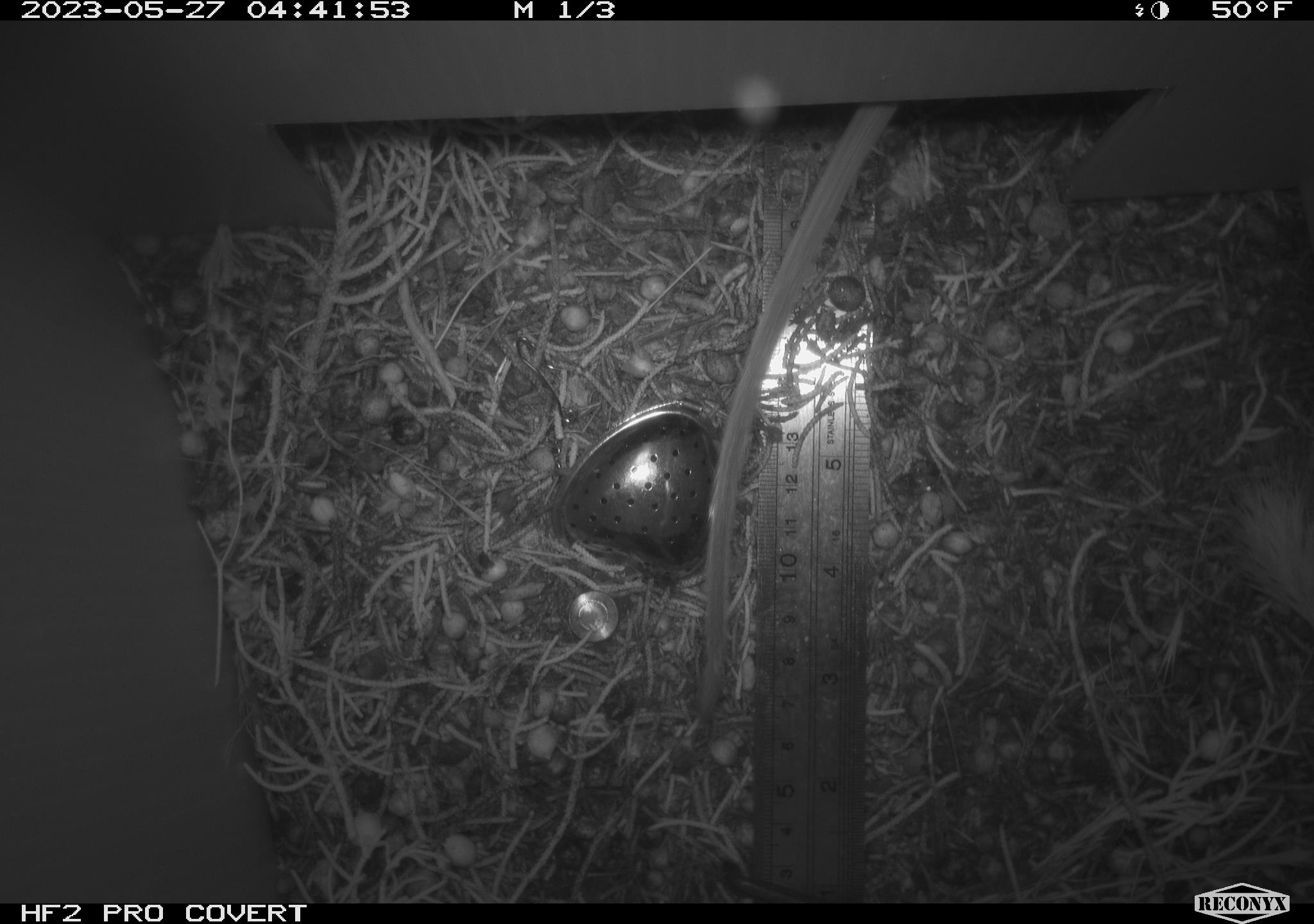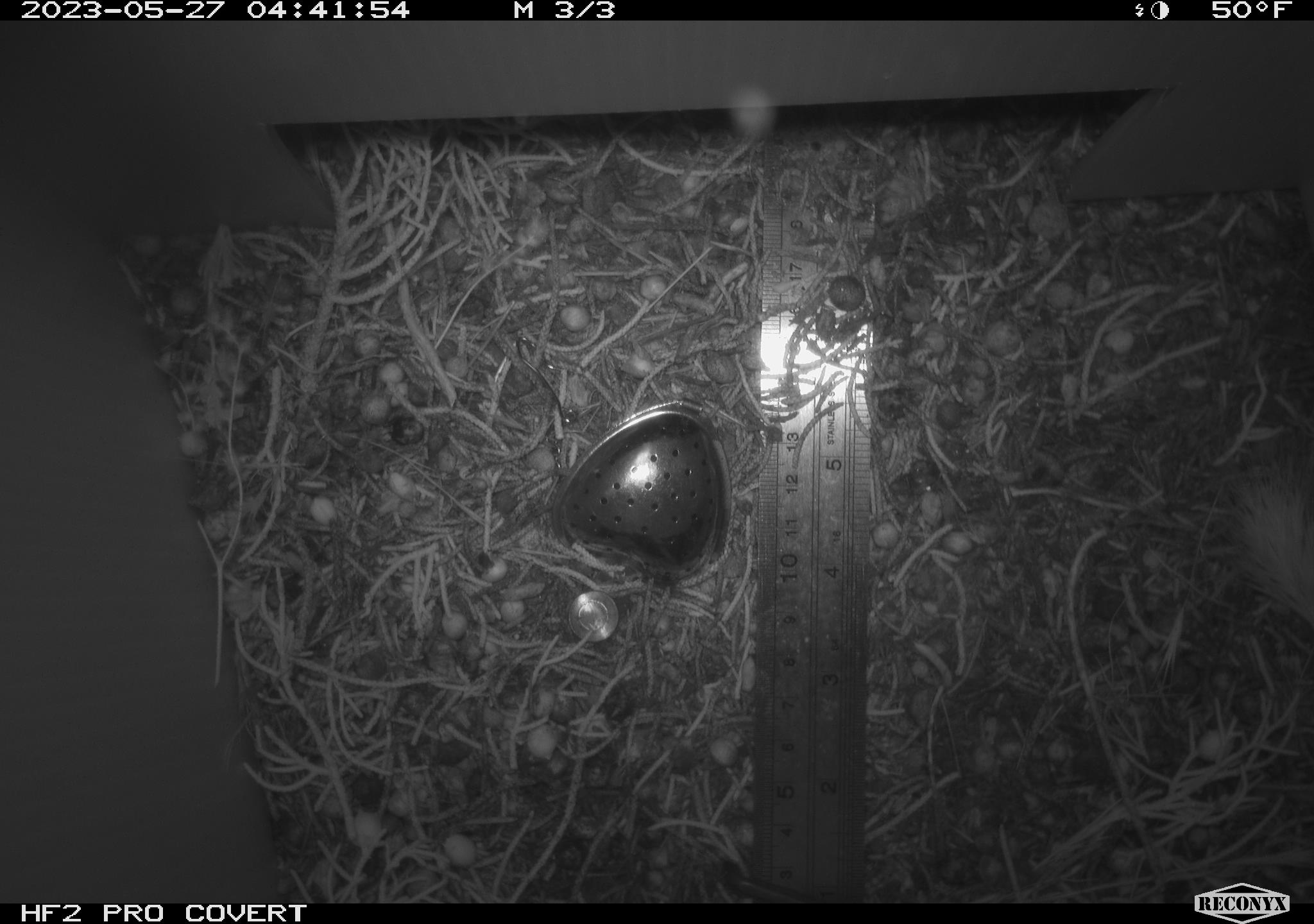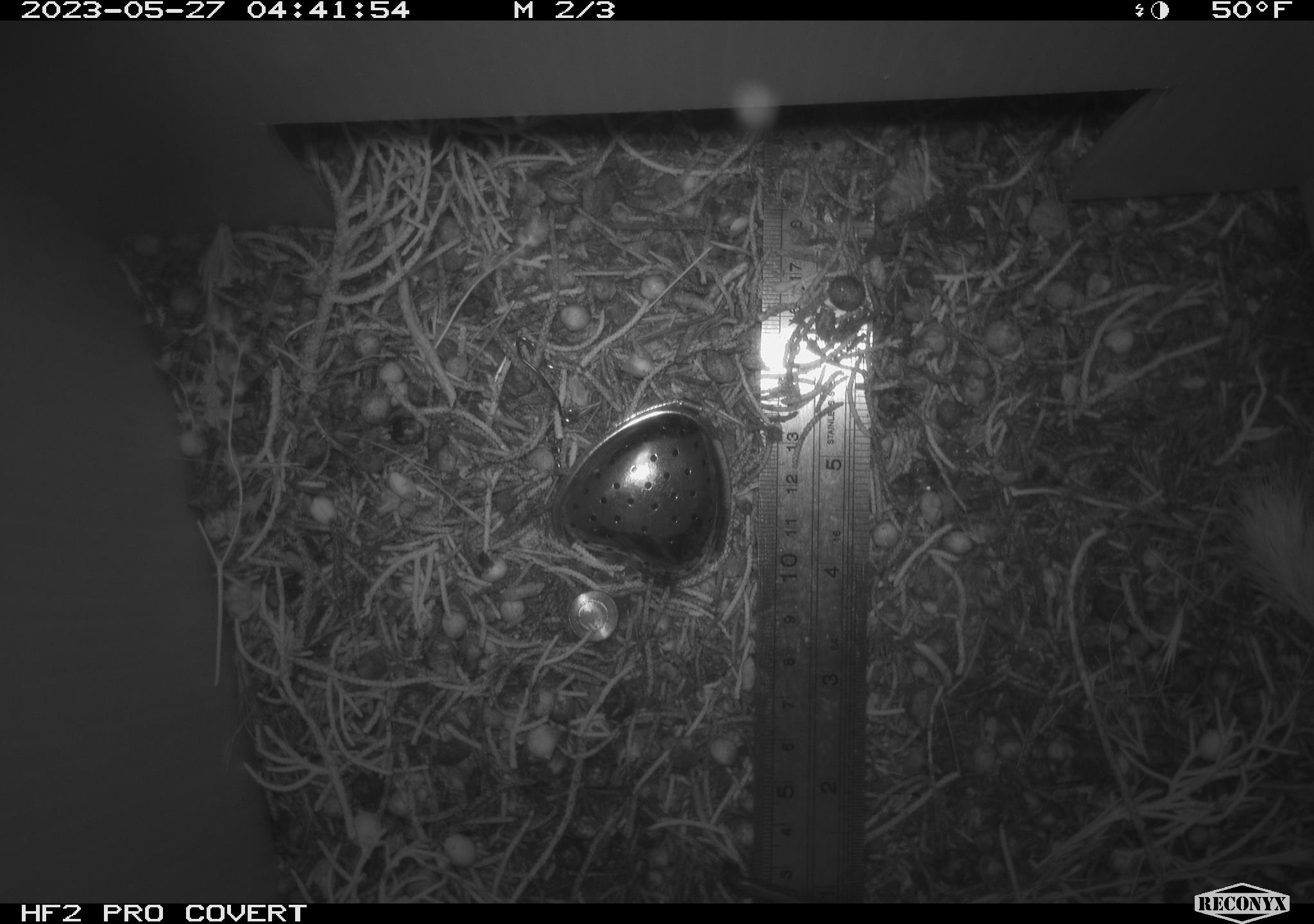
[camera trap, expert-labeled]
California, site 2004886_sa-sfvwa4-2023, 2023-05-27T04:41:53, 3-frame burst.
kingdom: Animalia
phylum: Chordata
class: Mammalia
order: Rodentia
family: Cricetidae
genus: Neotoma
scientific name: Neotoma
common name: pack rat or woodrat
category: neotoma species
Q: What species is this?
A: Neotoma species (pack rat or woodrat) (Neotoma).